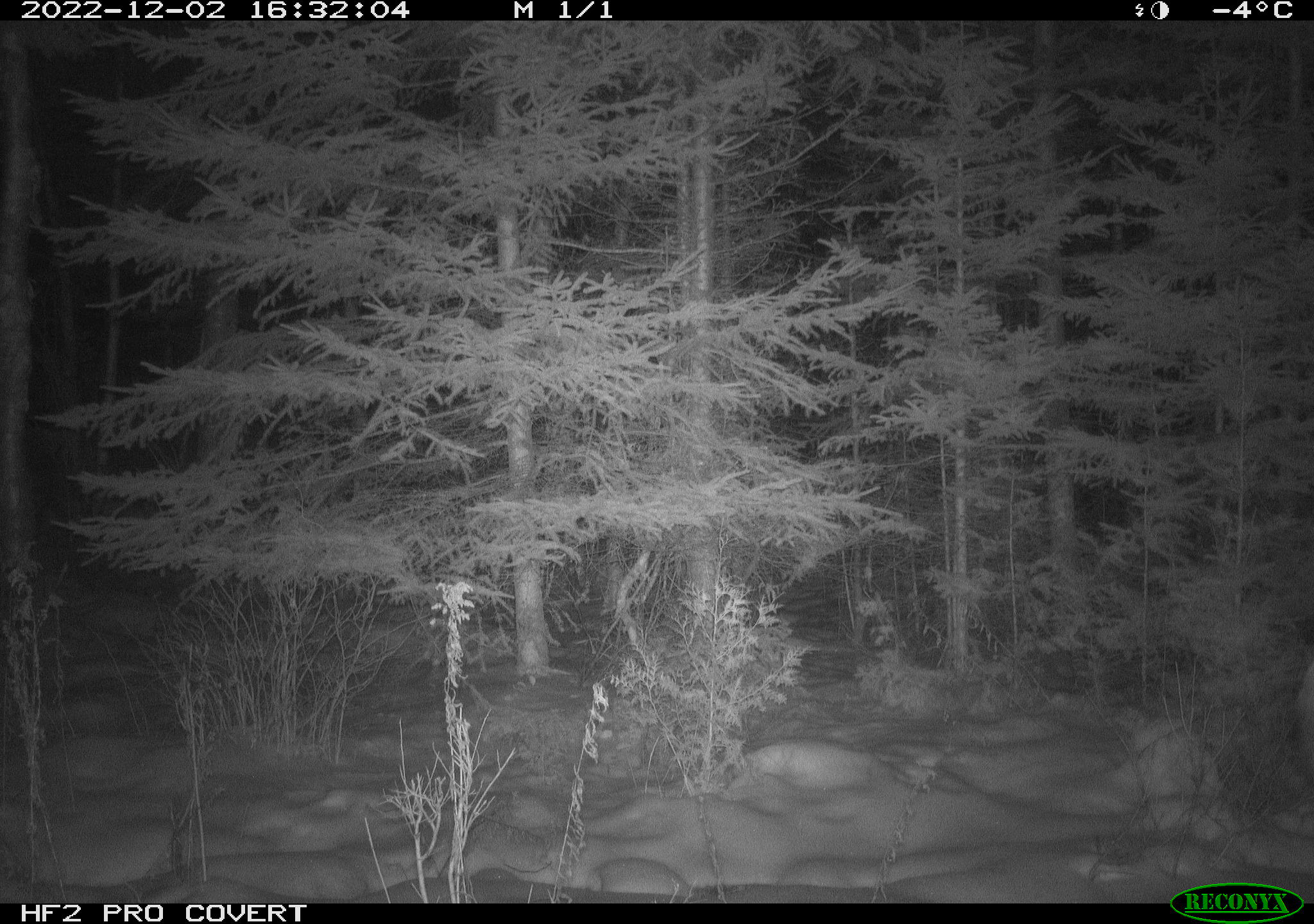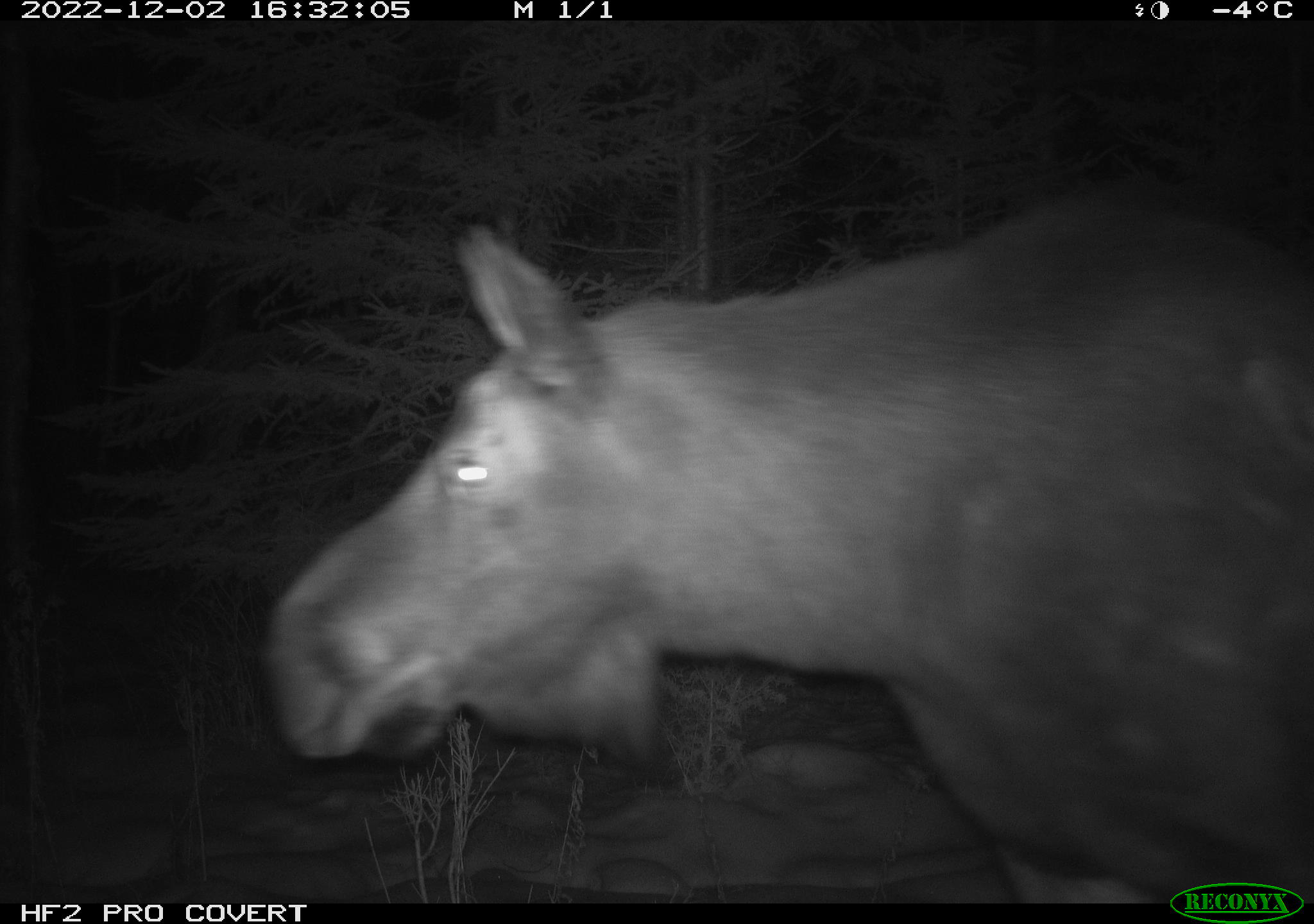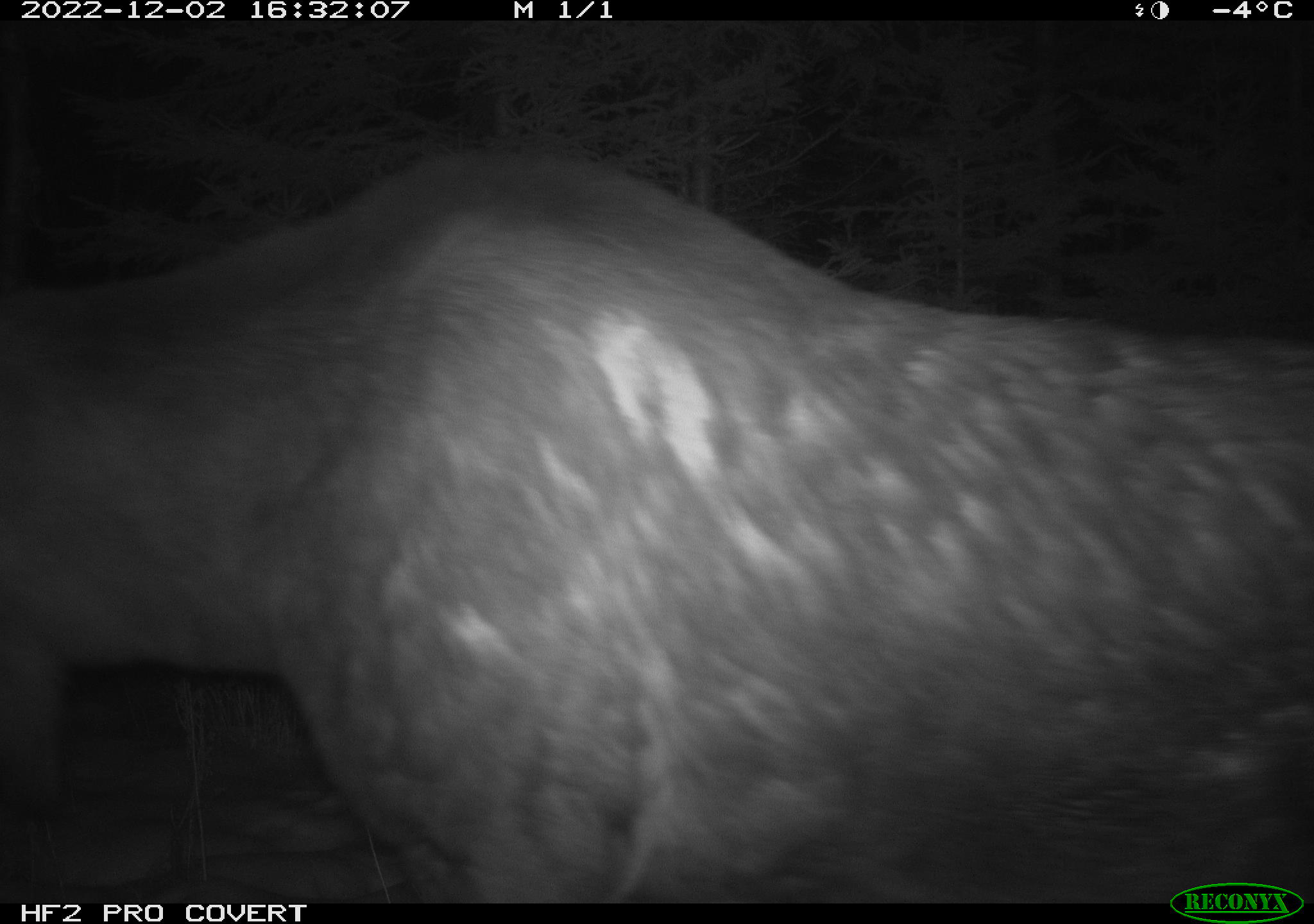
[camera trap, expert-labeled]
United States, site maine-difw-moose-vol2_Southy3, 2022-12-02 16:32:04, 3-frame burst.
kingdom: Animalia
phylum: Chordata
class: Mammalia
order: Artiodactyla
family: Cervidae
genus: Alces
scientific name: Alces alces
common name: moose